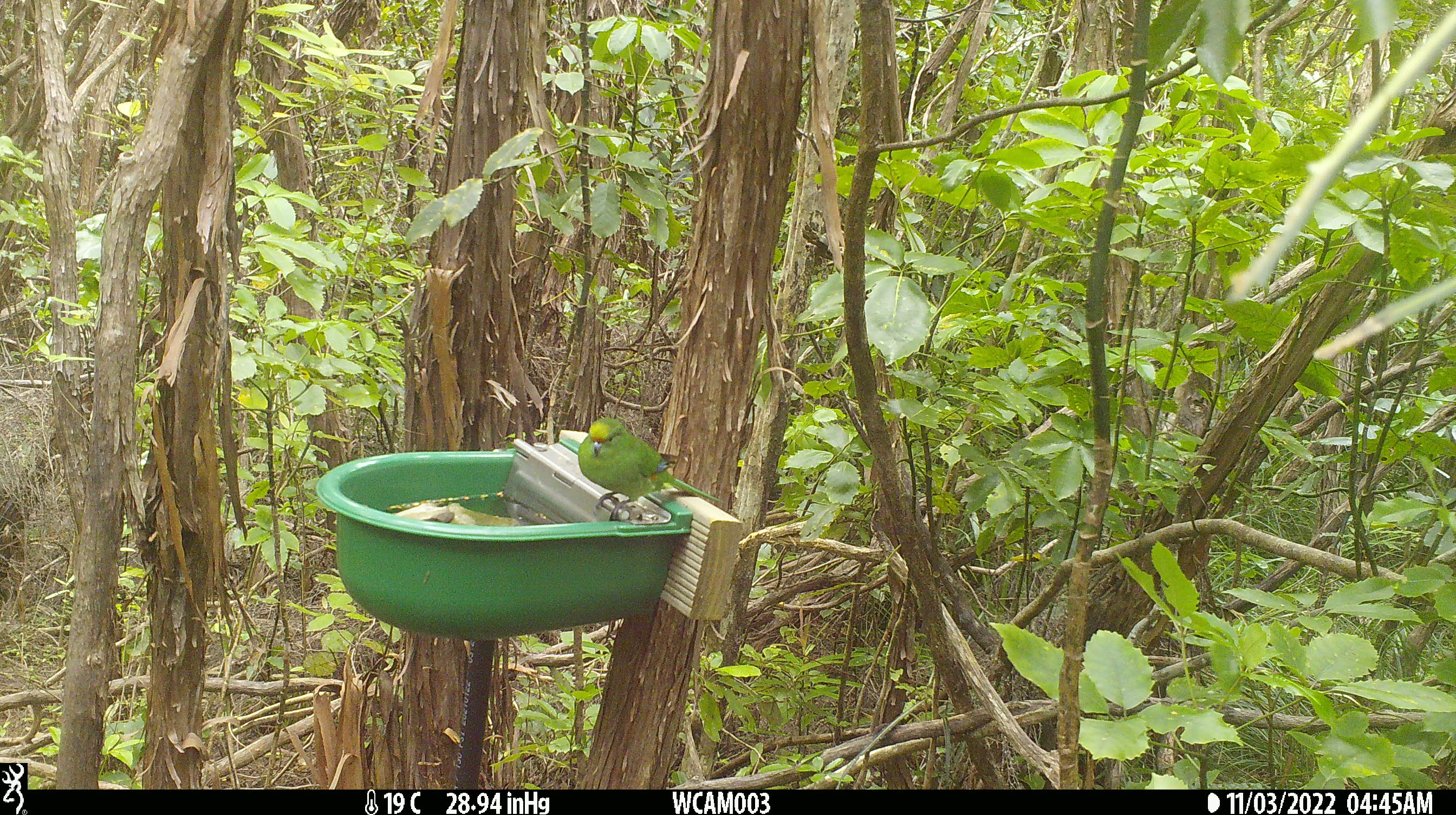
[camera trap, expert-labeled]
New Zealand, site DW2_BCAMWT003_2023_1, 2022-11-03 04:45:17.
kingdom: Animalia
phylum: Chordata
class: Aves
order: Psittaciformes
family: Psittaculidae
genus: Cyanoramphus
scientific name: Cyanoramphus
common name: parakeet